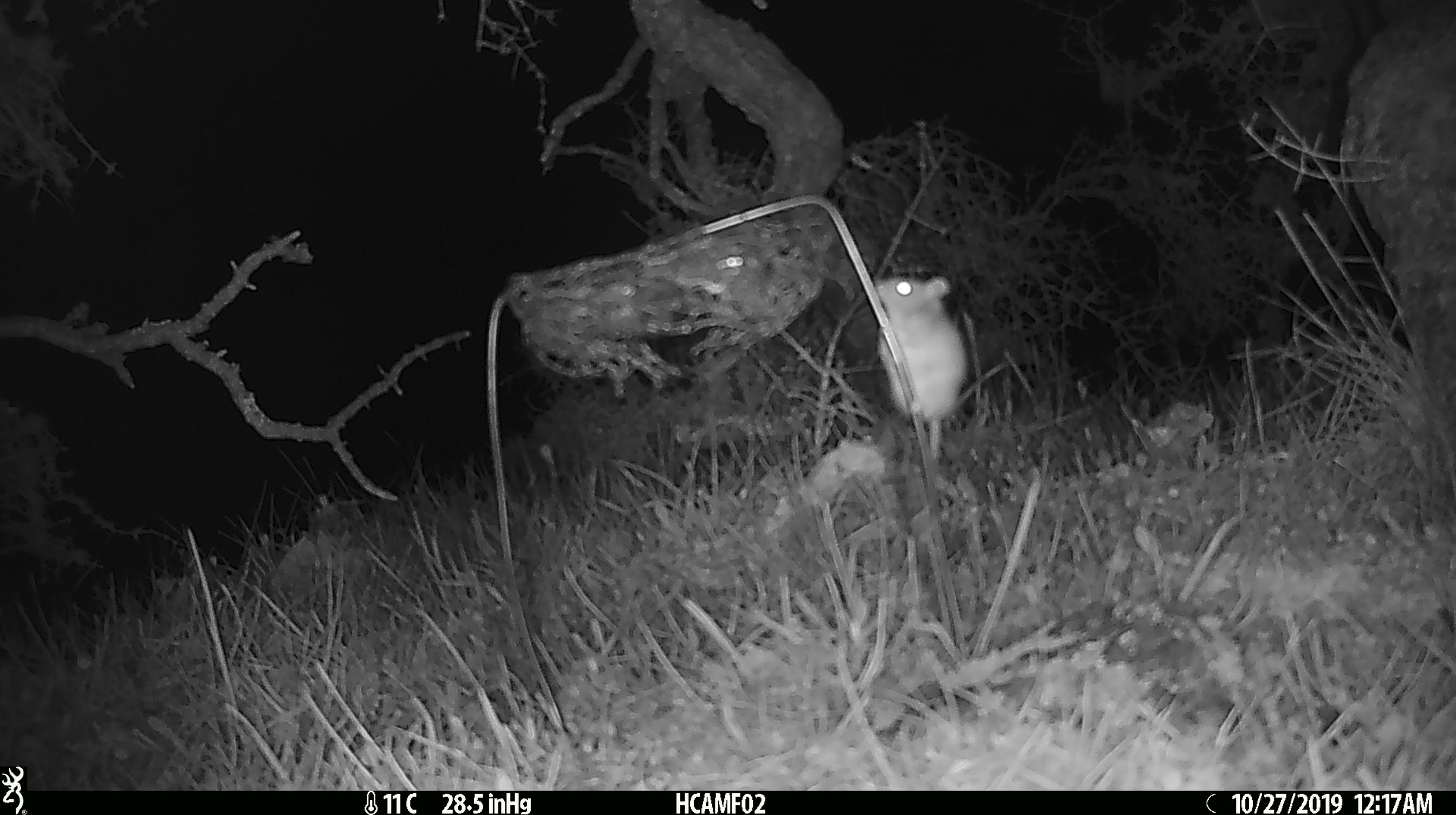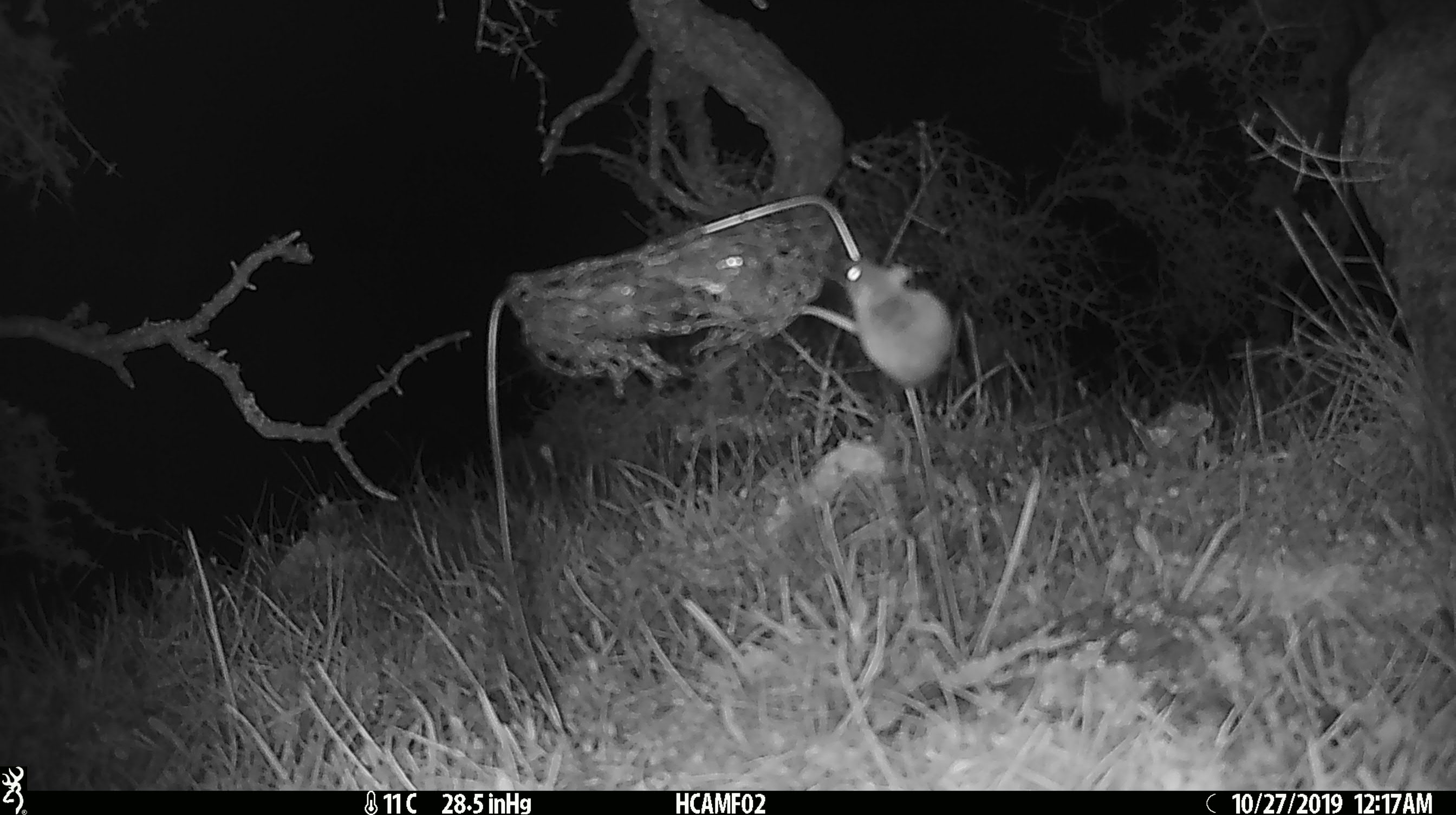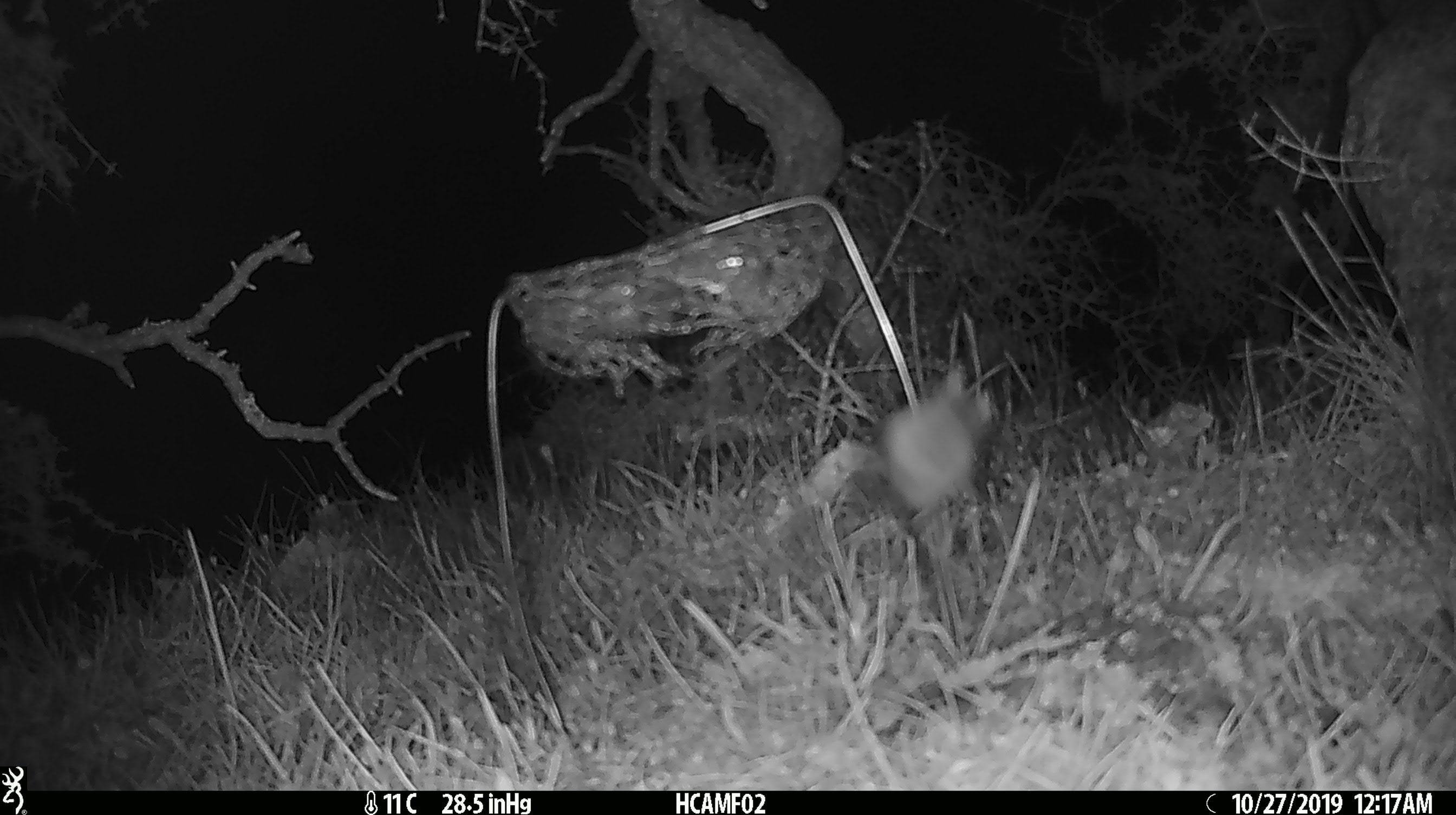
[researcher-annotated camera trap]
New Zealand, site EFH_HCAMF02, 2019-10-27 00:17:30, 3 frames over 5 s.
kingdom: Animalia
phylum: Chordata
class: Mammalia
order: Rodentia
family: Muridae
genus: Mus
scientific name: Mus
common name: mouse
Mouse (Mus).